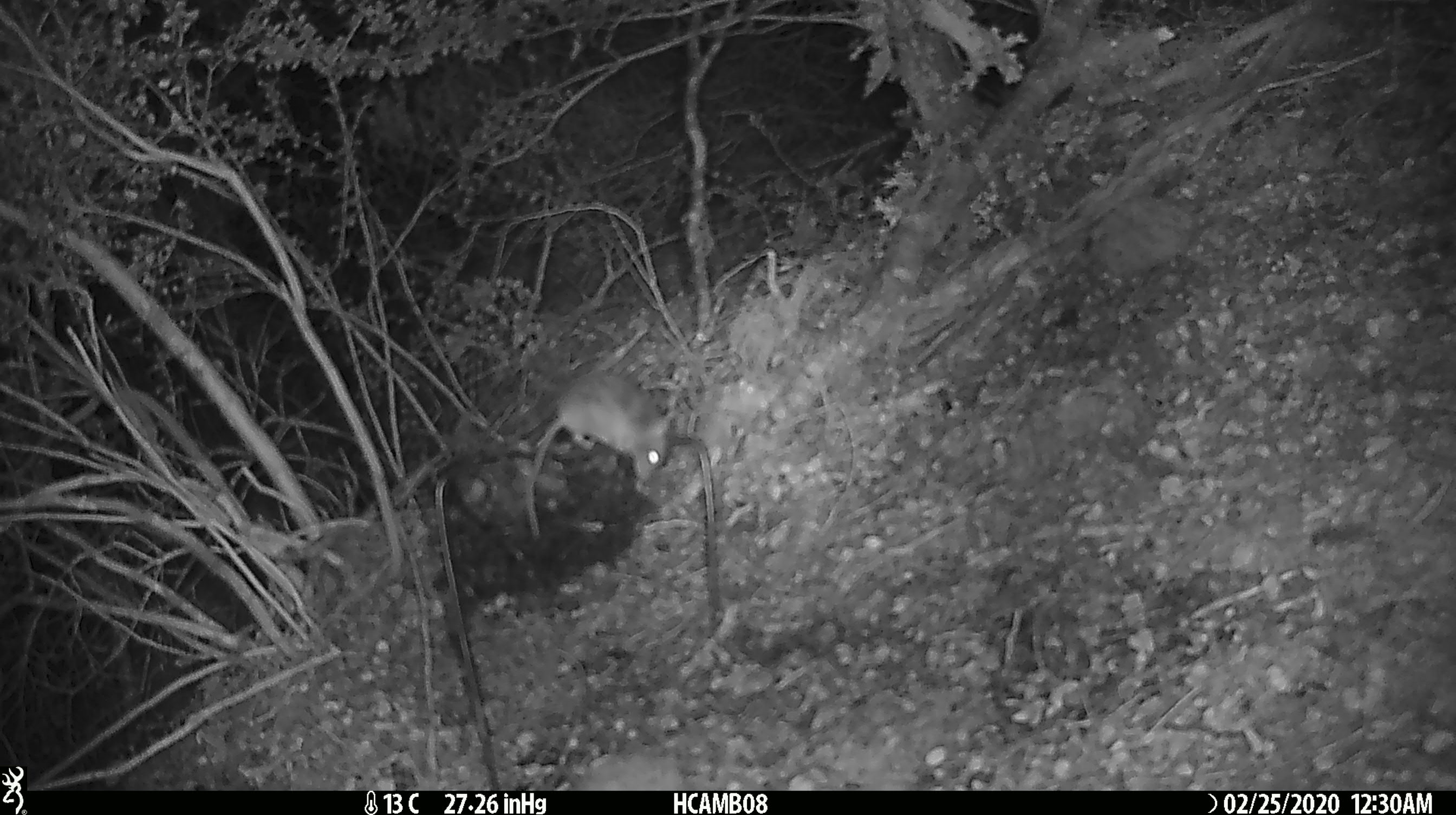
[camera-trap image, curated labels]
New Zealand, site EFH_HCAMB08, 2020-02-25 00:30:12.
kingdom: Animalia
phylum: Chordata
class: Mammalia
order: Rodentia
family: Muridae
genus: Mus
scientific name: Mus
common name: mouse